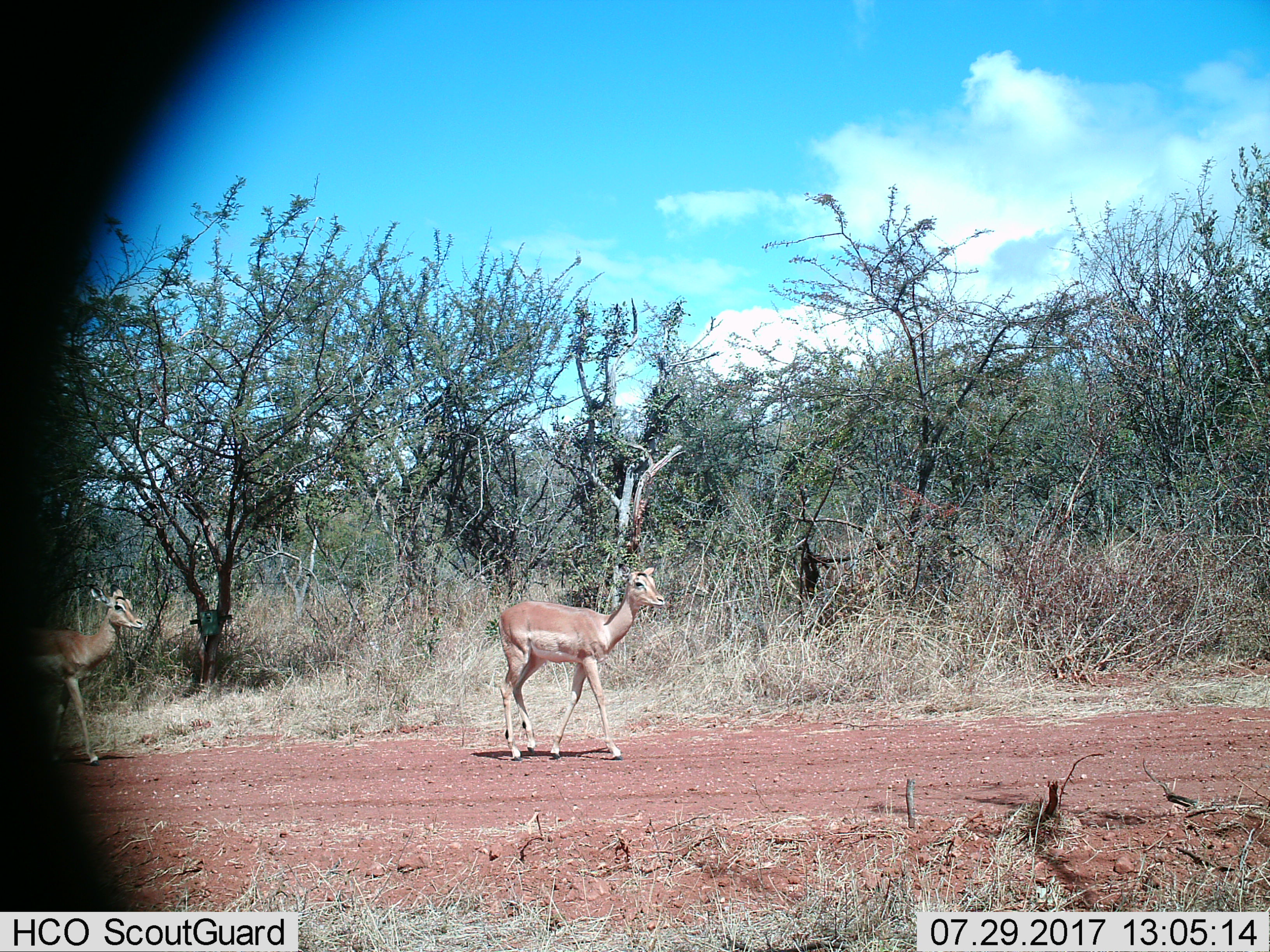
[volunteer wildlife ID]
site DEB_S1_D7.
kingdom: Animalia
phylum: Chordata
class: Mammalia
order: Artiodactyla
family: Bovidae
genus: Aepyceros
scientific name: Aepyceros melampus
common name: impala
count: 2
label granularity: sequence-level